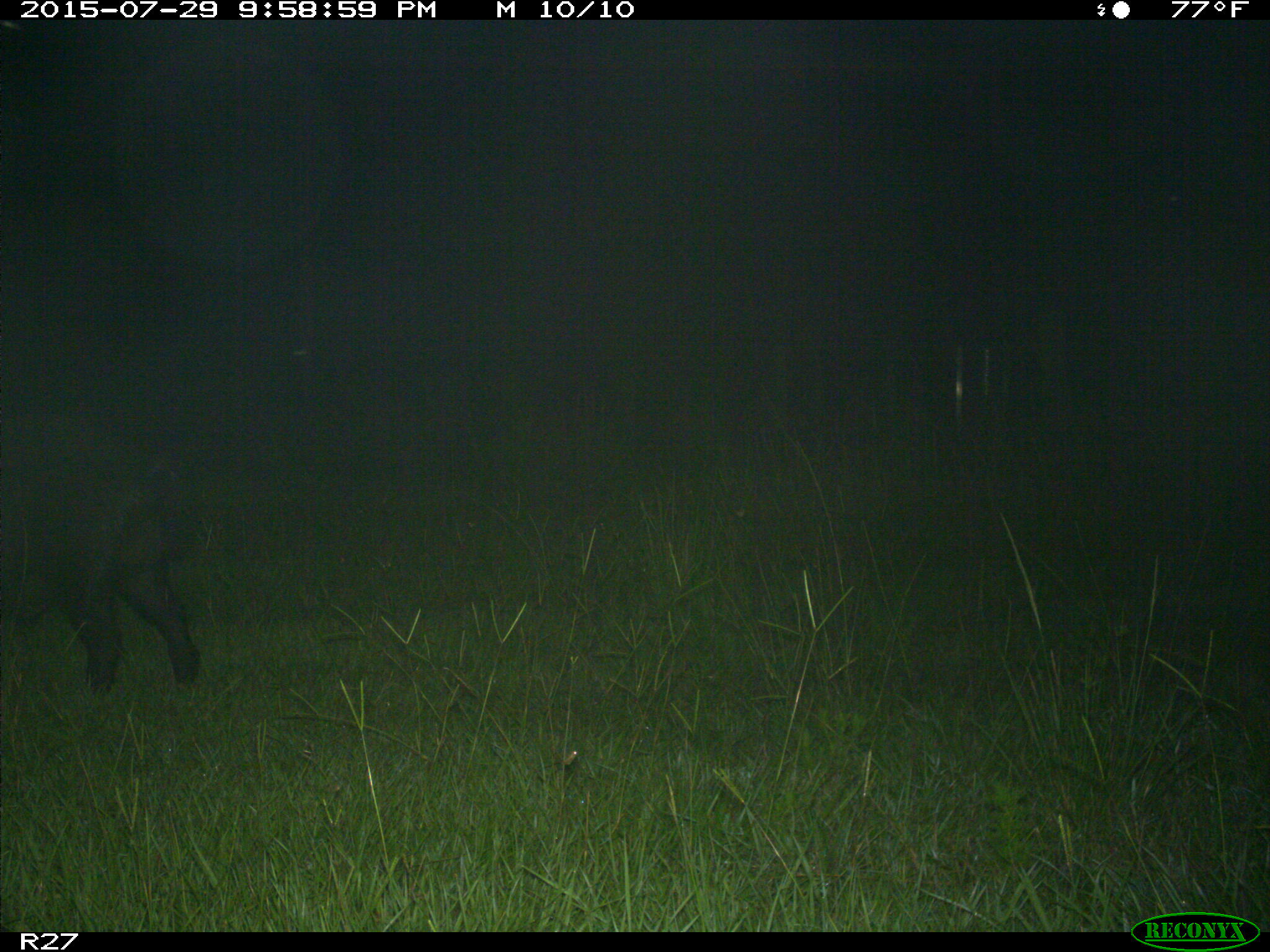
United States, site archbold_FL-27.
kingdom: Animalia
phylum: Chordata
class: Mammalia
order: Artiodactyla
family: Suidae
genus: Sus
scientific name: Sus scrofa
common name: wild boar